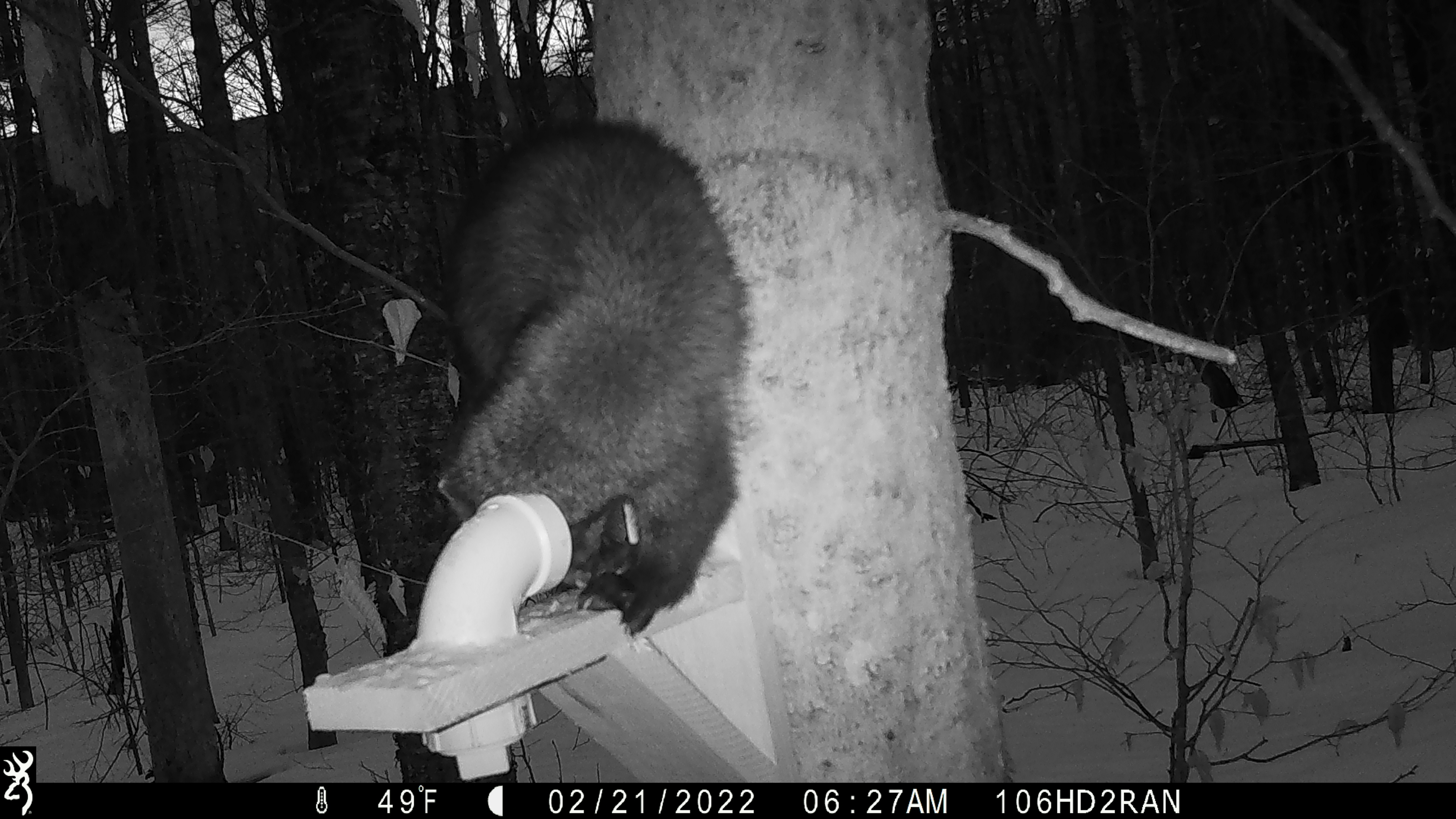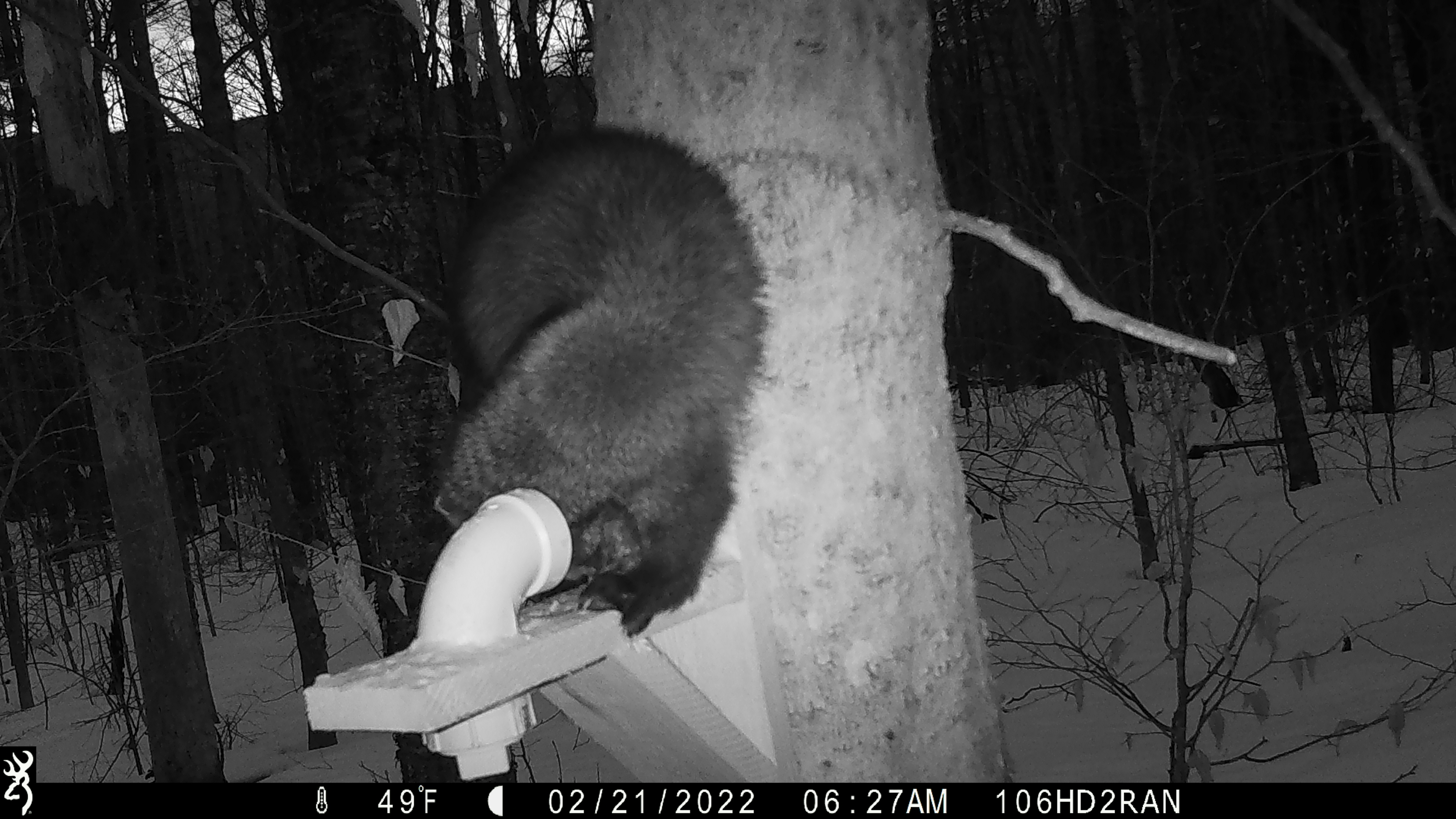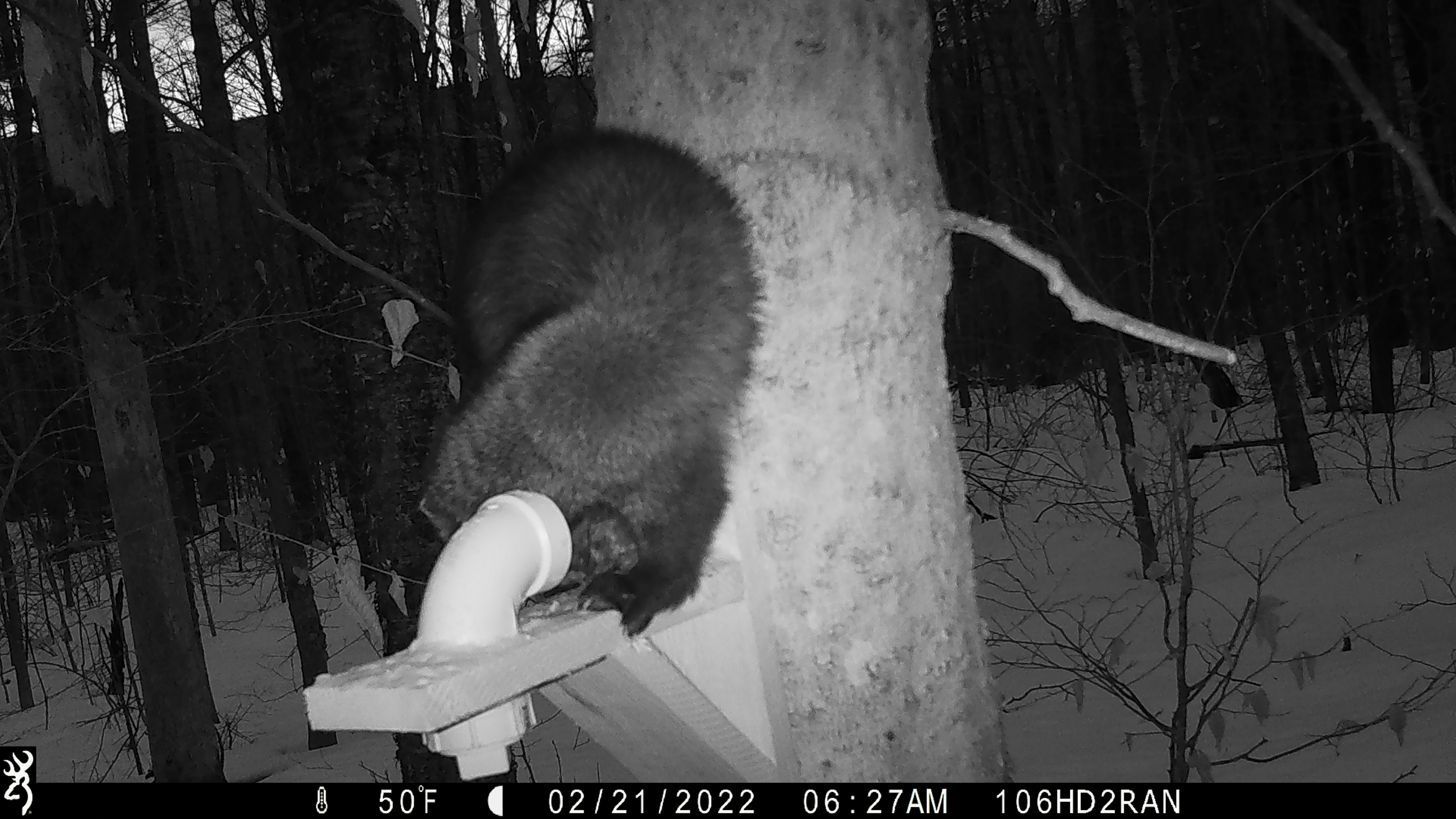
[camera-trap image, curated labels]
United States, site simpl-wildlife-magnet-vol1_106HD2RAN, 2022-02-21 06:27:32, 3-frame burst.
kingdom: Animalia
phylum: Chordata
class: Mammalia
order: Carnivora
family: Mustelidae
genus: Pekania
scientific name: Pekania pennanti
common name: fisher